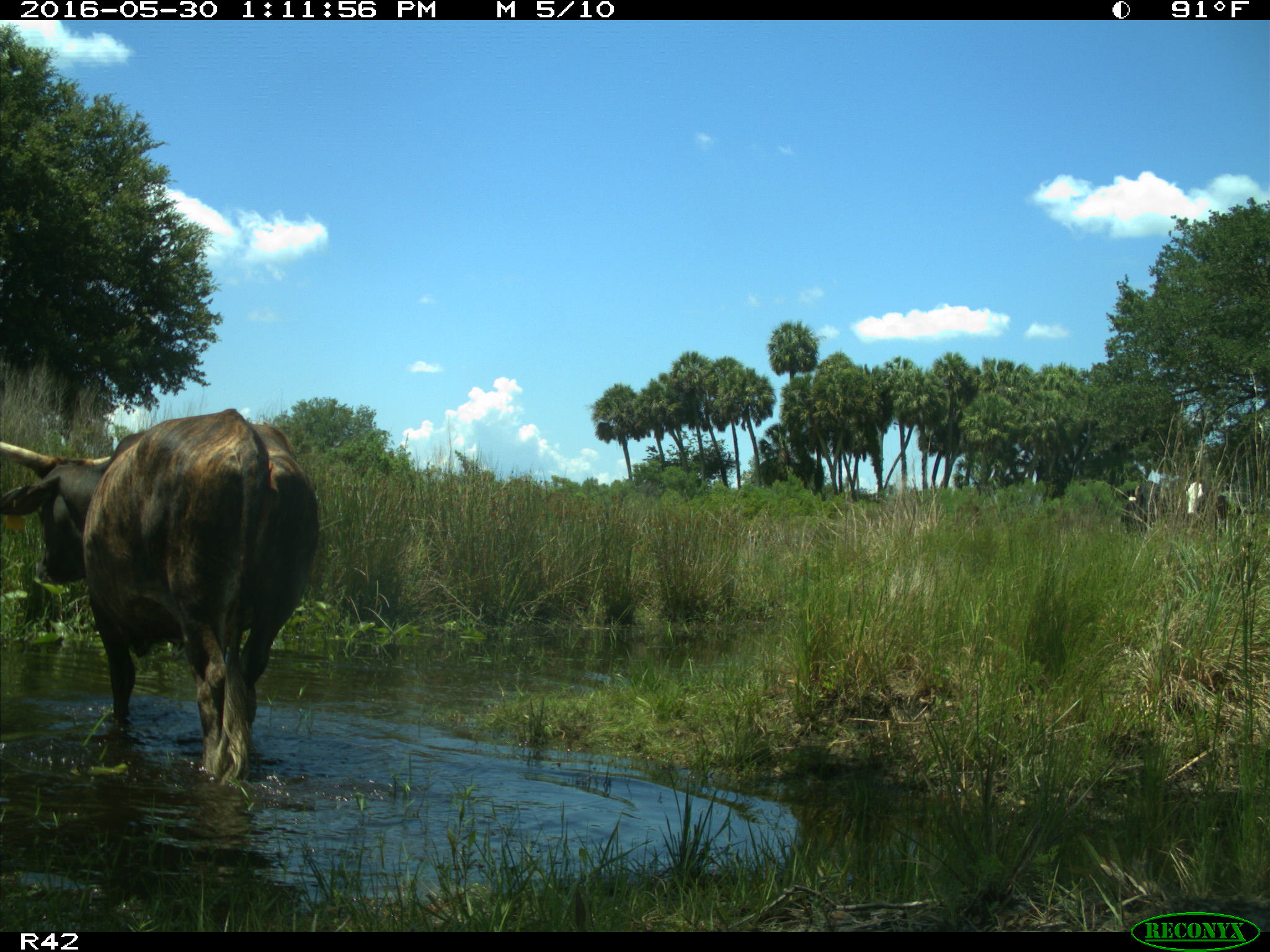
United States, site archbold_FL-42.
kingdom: Animalia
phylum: Chordata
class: Mammalia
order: Artiodactyla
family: Bovidae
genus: Bos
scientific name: Bos taurus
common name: domestic cow